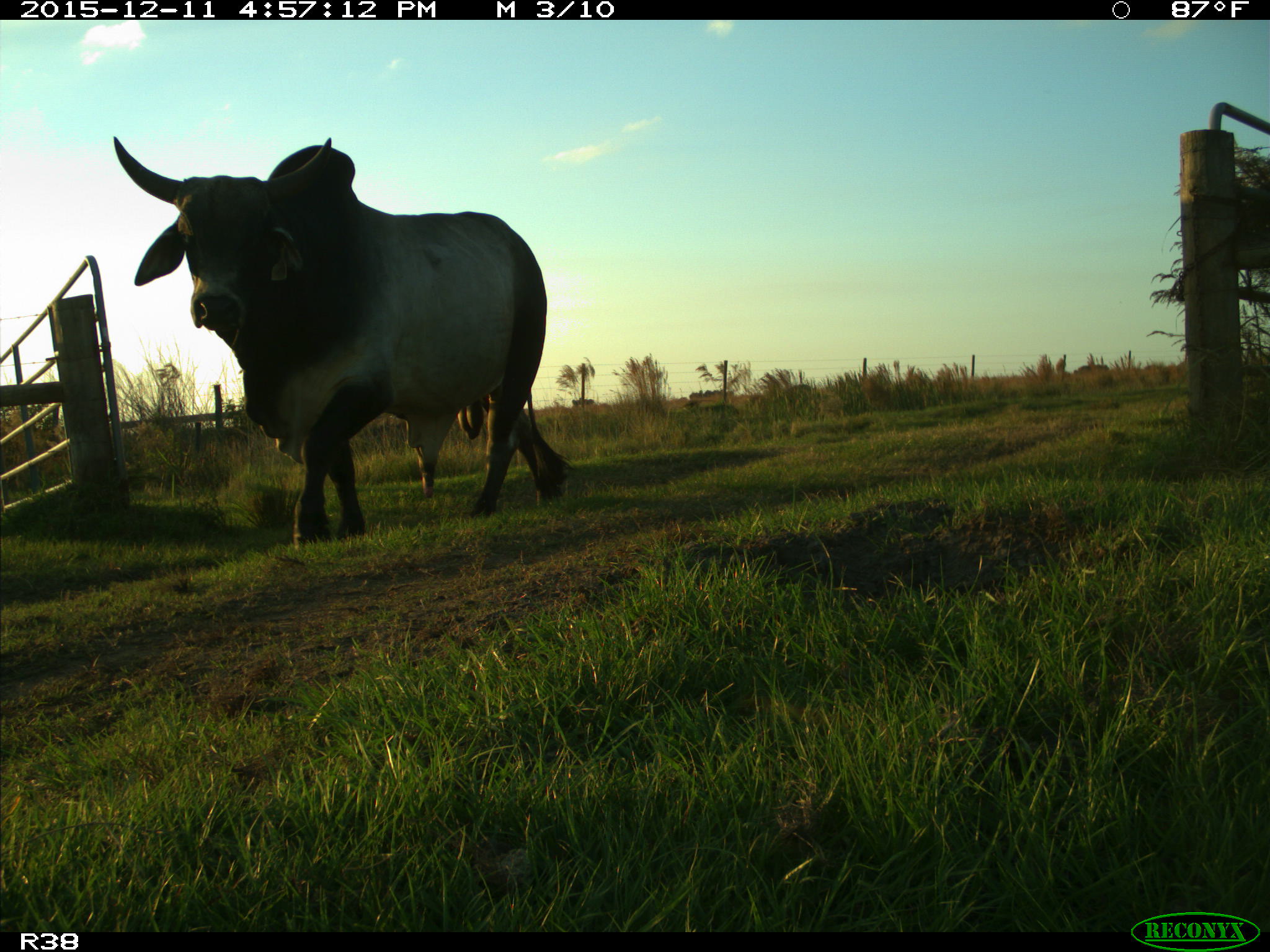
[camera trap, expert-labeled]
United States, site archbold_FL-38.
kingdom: Animalia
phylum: Chordata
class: Mammalia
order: Artiodactyla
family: Bovidae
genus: Bos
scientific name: Bos taurus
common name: domestic cow